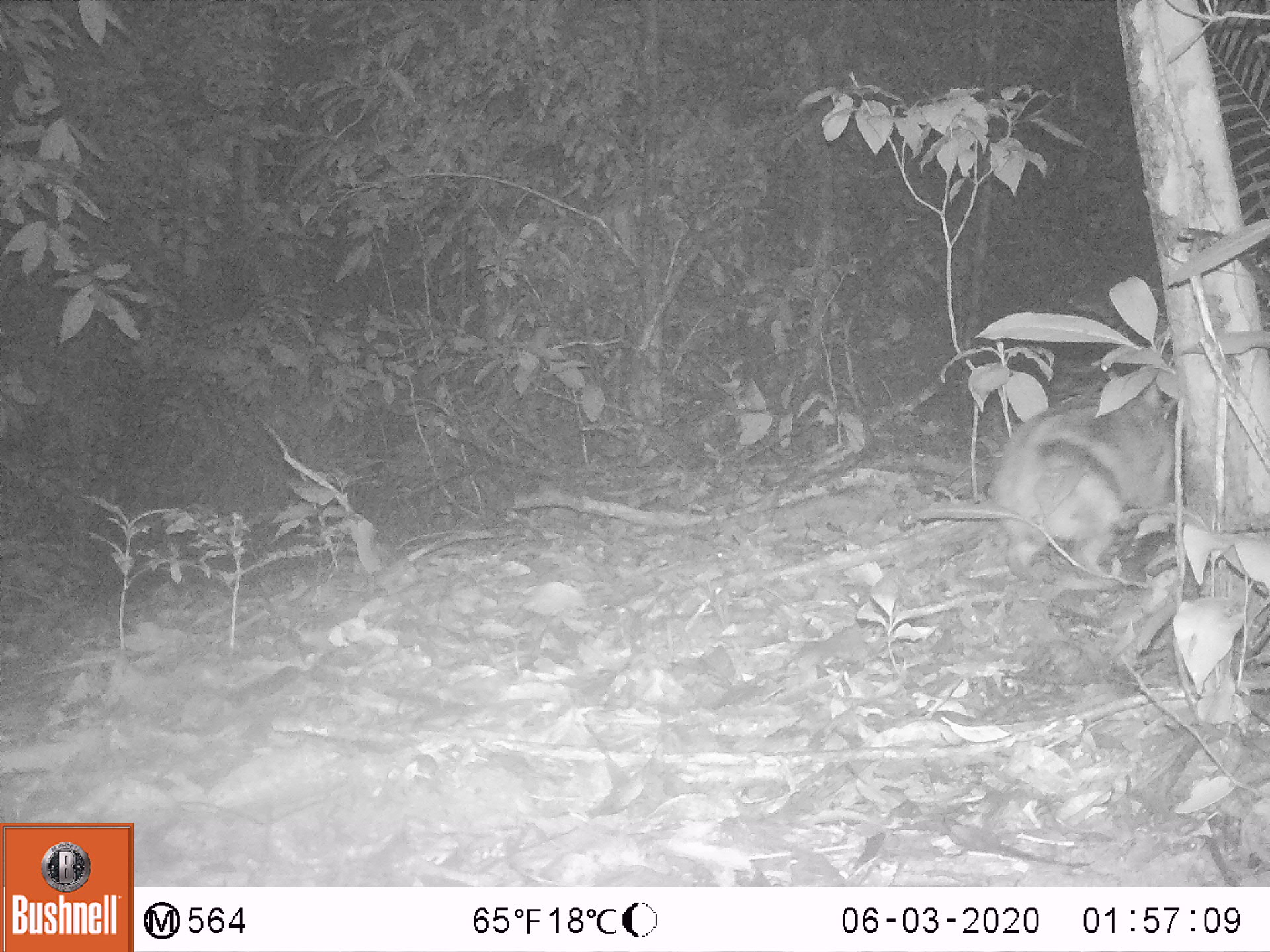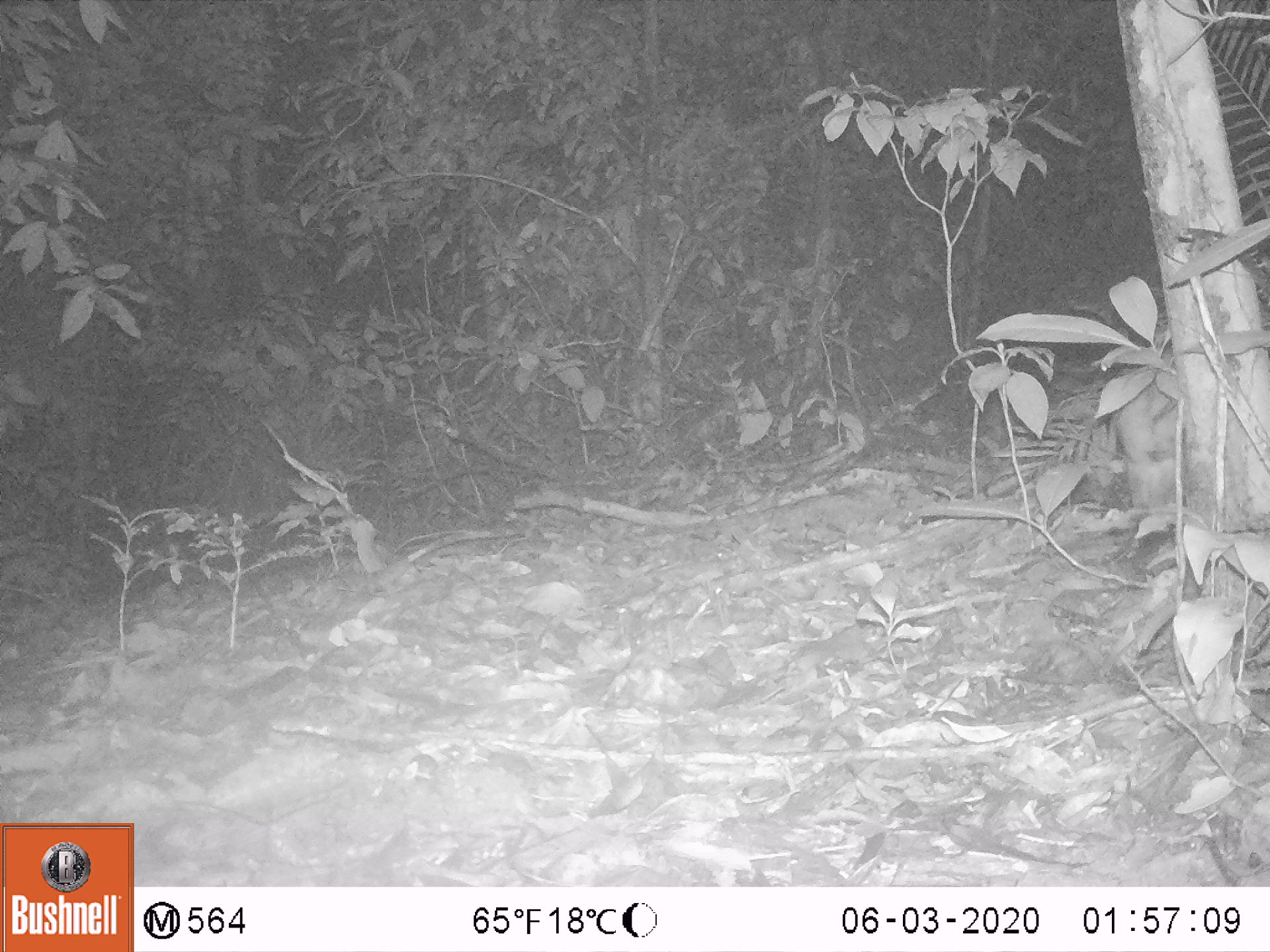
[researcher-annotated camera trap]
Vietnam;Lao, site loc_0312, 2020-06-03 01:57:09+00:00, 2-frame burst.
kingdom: Animalia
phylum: Chordata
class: Mammalia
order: Lagomorpha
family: Leporidae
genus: Nesolagus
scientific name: Nesolagus timminsi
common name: annamite striped rabbit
Annamite striped rabbit (Nesolagus timminsi). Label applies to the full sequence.